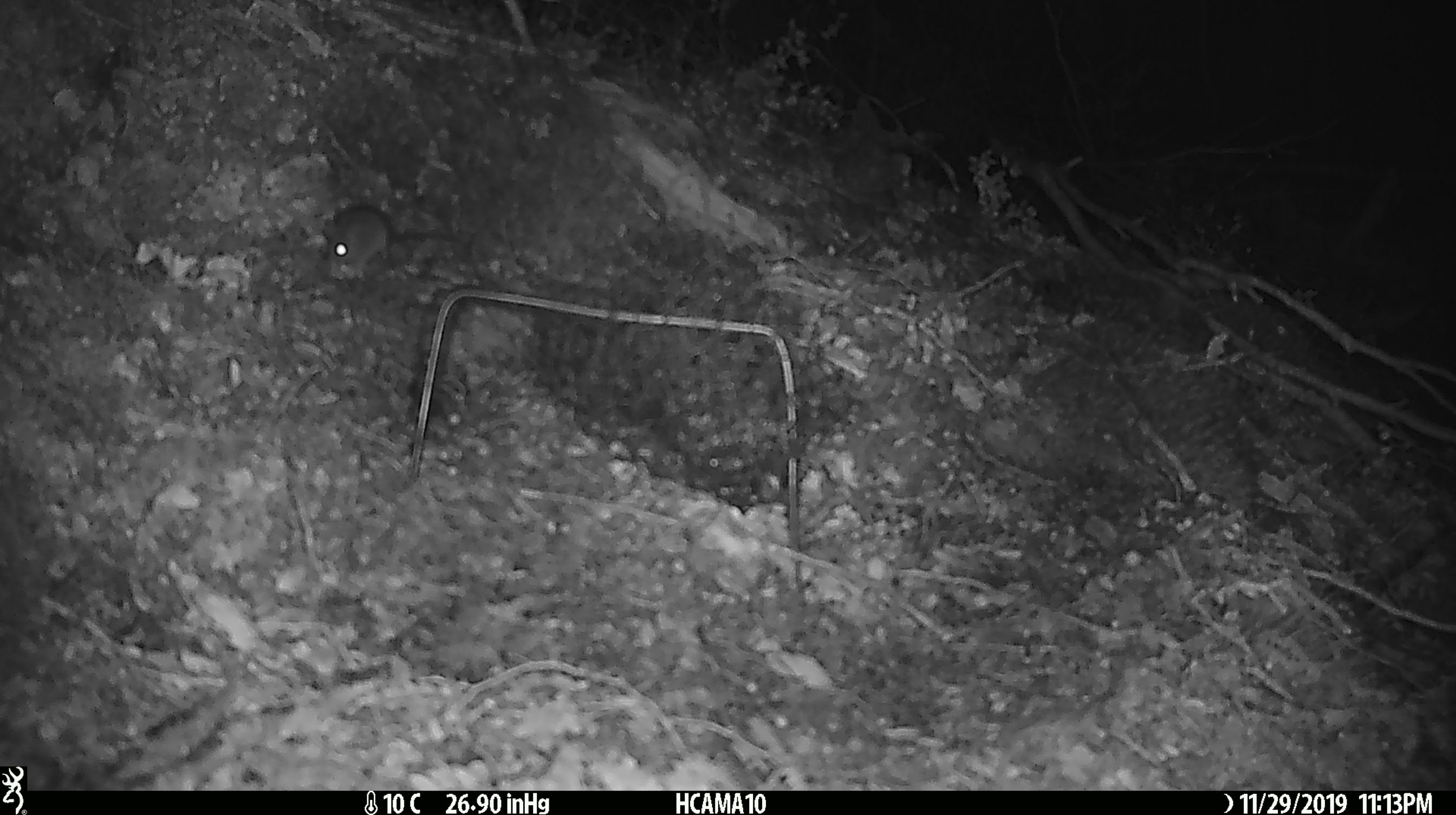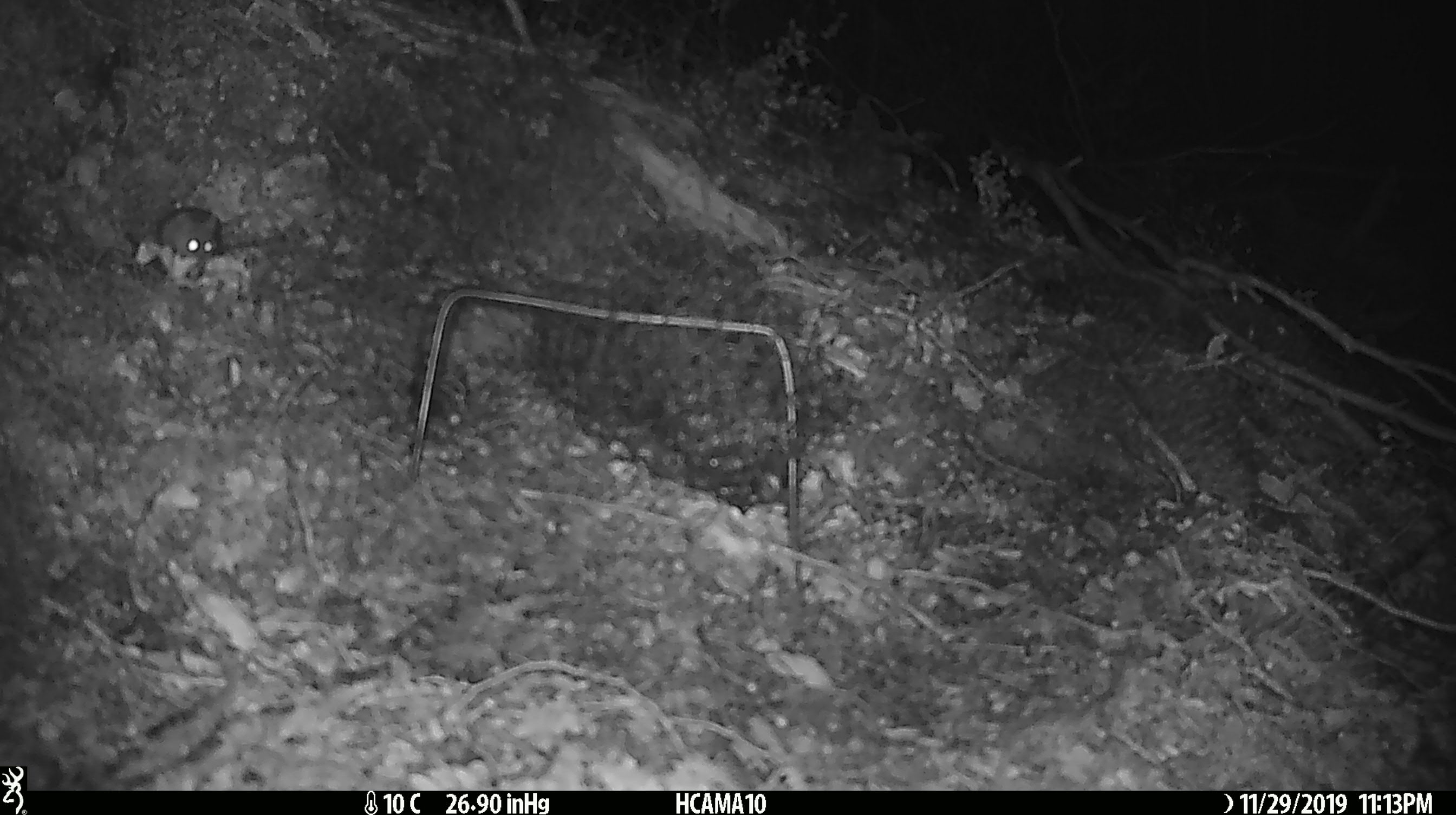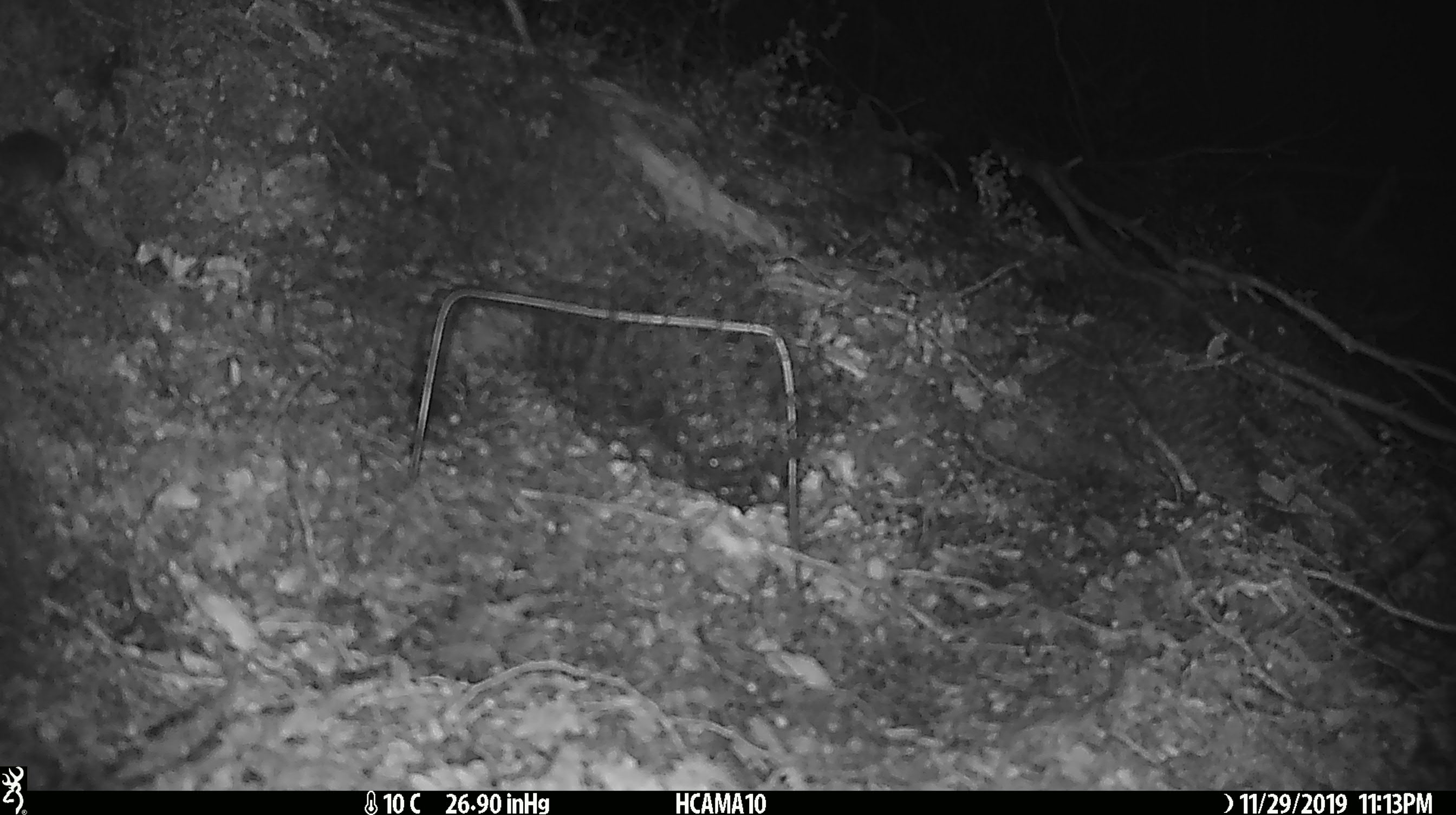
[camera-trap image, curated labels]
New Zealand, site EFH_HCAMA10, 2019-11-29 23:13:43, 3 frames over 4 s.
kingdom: Animalia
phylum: Chordata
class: Mammalia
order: Rodentia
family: Muridae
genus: Mus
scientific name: Mus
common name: mouse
Mouse (Mus).